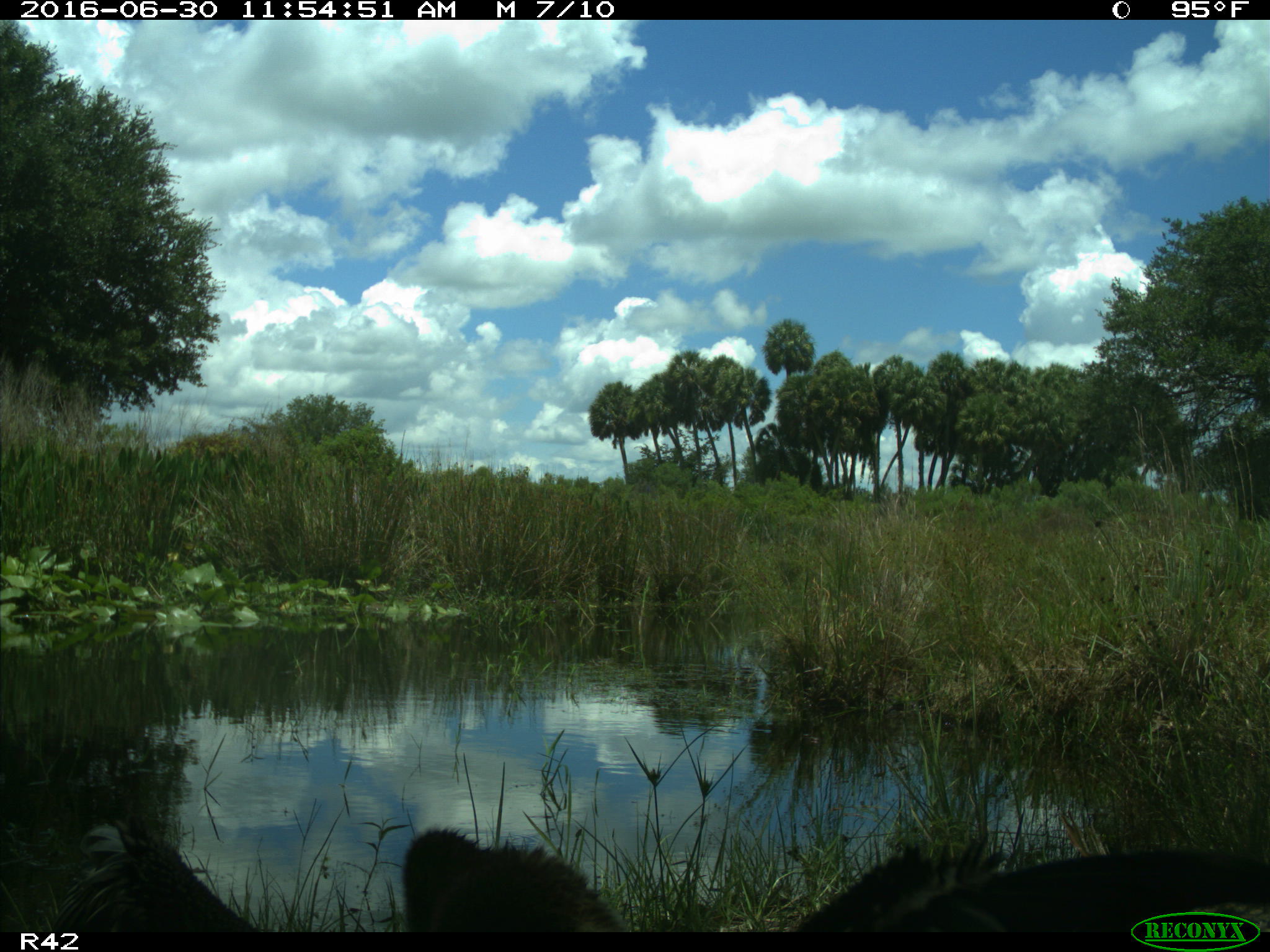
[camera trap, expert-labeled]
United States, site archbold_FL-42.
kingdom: Animalia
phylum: Chordata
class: Aves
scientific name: Aves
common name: birds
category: unidentified bird